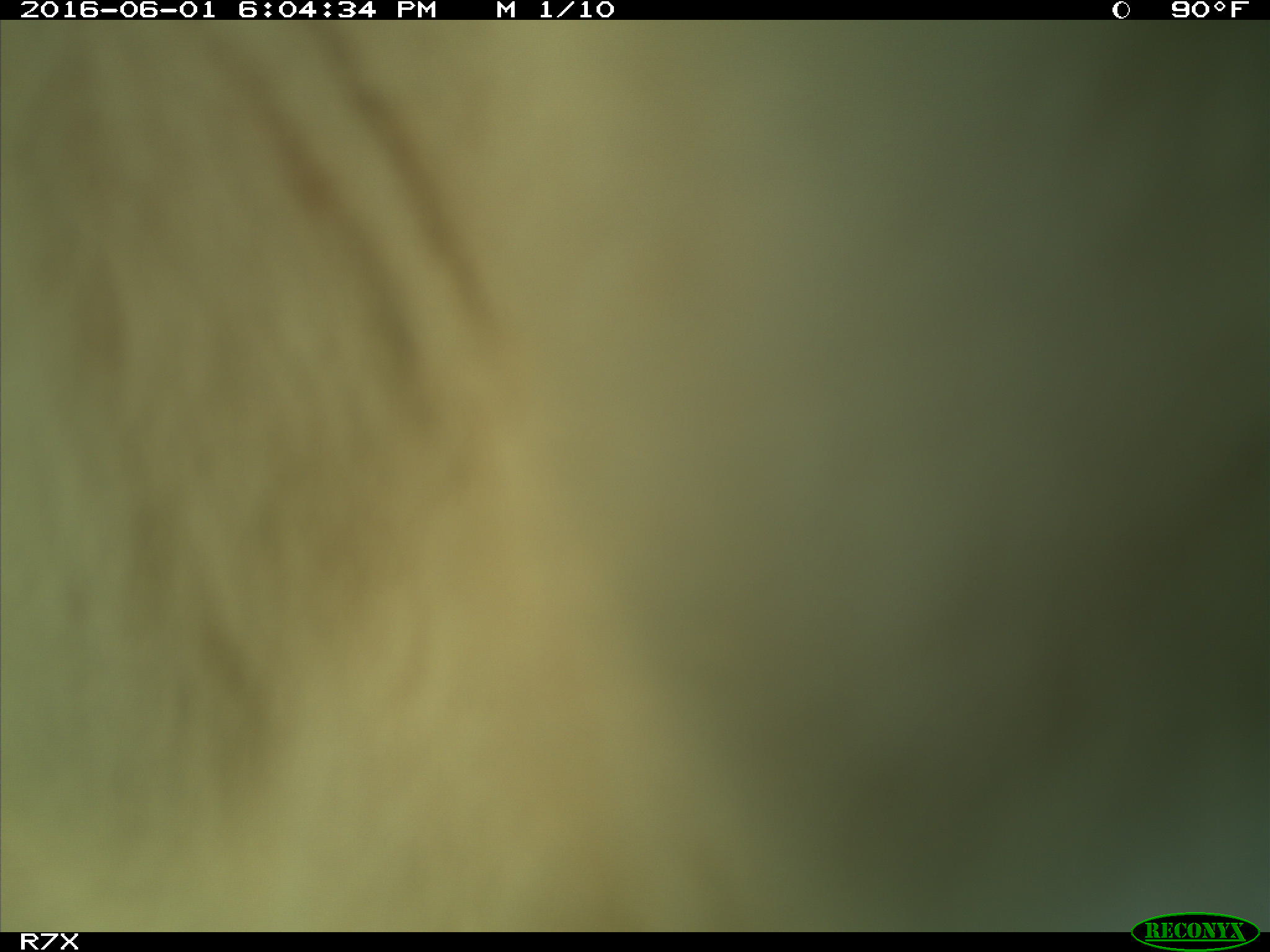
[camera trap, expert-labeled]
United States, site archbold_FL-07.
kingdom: Animalia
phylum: Chordata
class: Mammalia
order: Artiodactyla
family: Bovidae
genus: Bos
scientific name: Bos taurus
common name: domestic cow